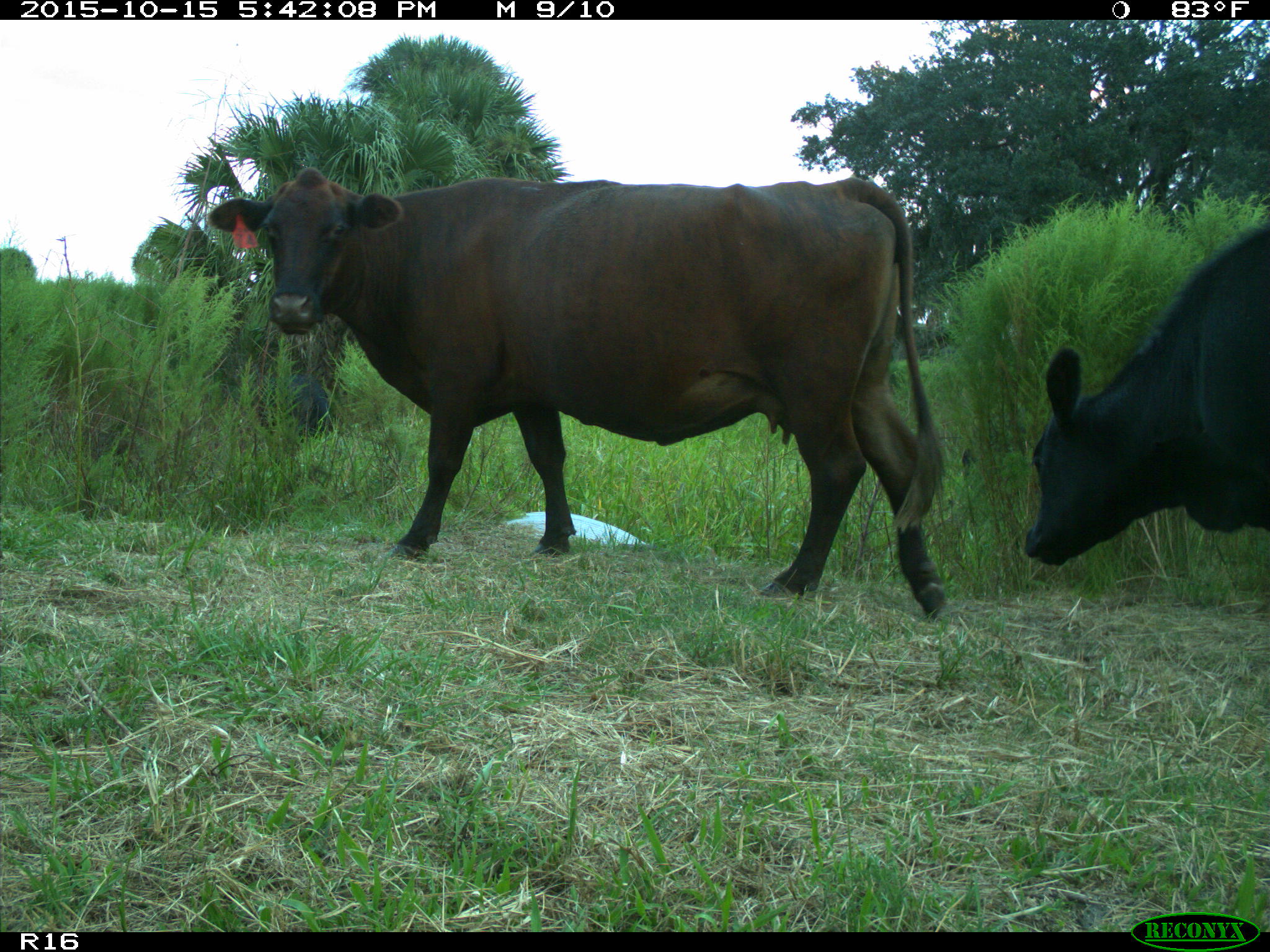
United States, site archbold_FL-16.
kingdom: Animalia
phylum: Chordata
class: Mammalia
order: Artiodactyla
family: Bovidae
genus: Bos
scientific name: Bos taurus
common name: domestic cow